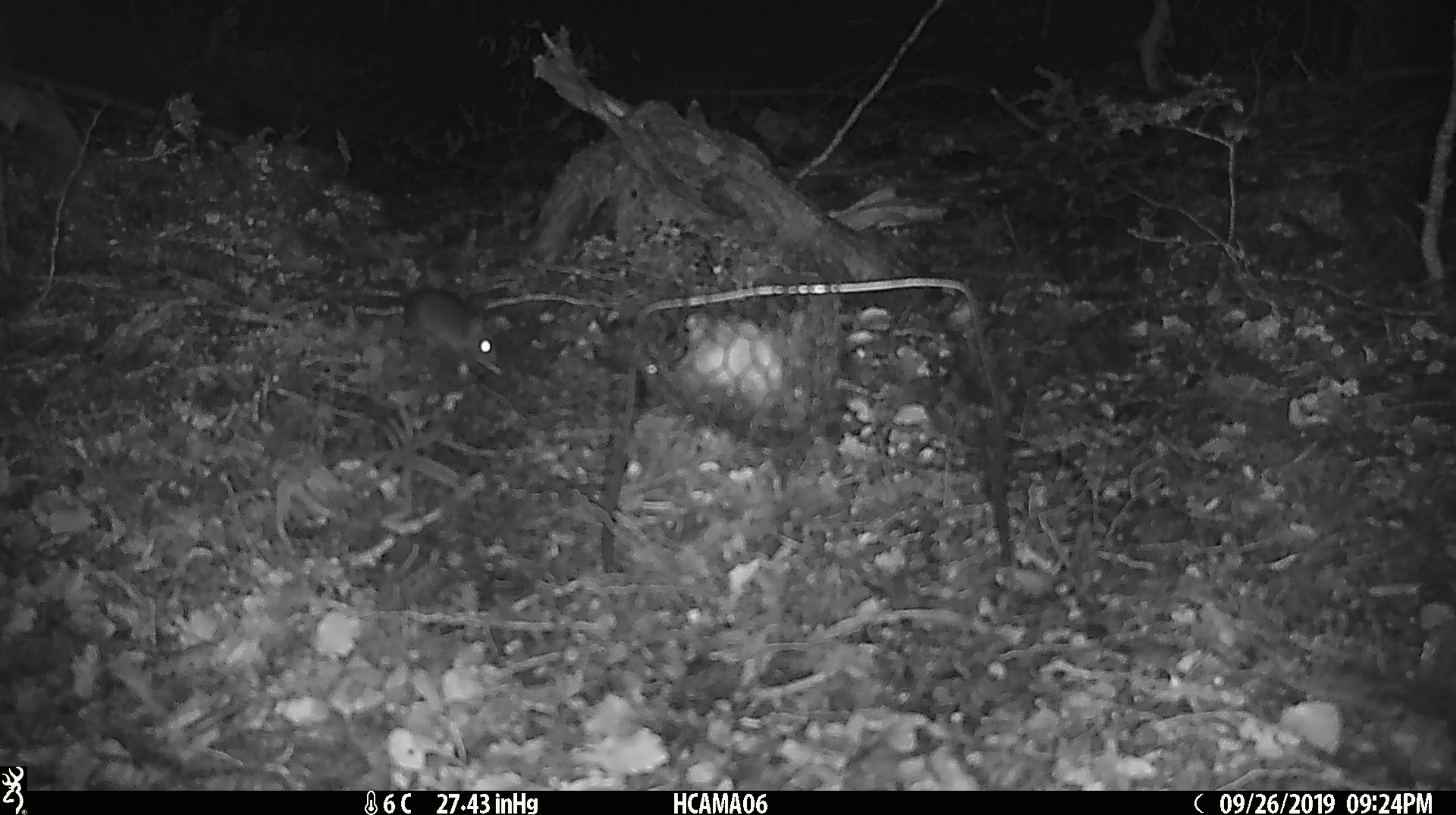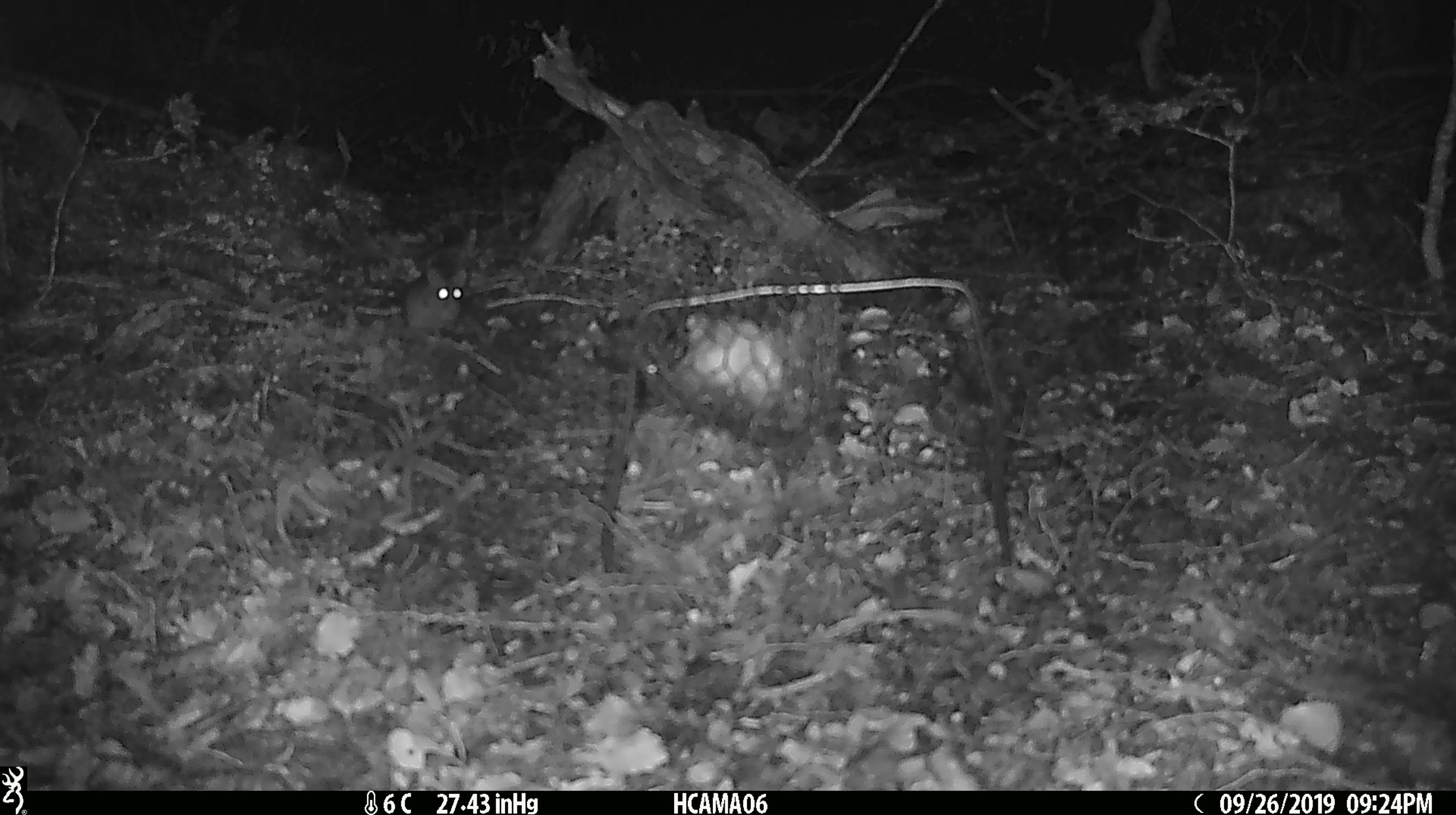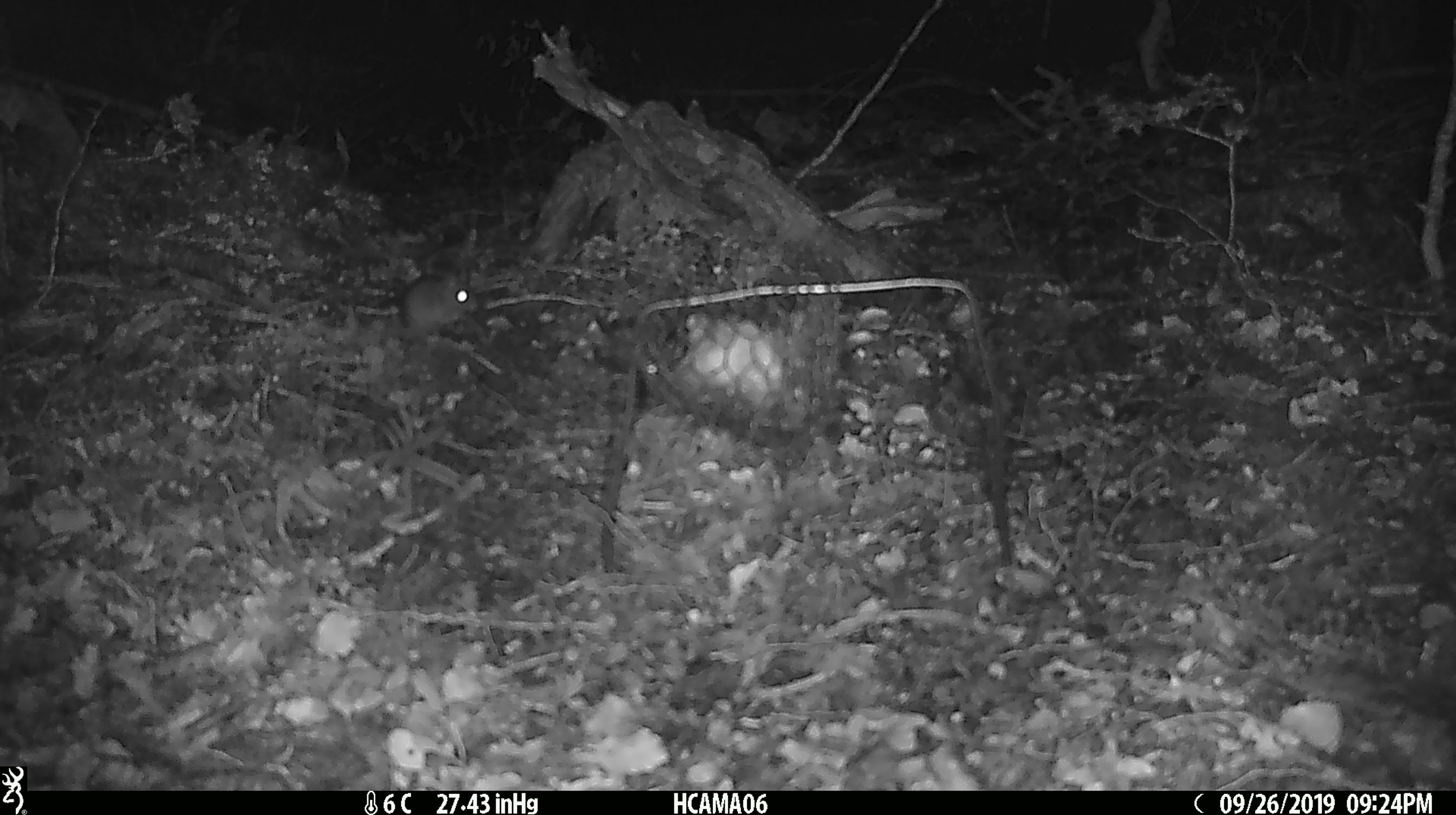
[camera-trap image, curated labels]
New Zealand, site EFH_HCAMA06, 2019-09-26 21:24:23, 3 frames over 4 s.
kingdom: Animalia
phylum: Chordata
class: Mammalia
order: Rodentia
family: Muridae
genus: Mus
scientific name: Mus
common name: mouse